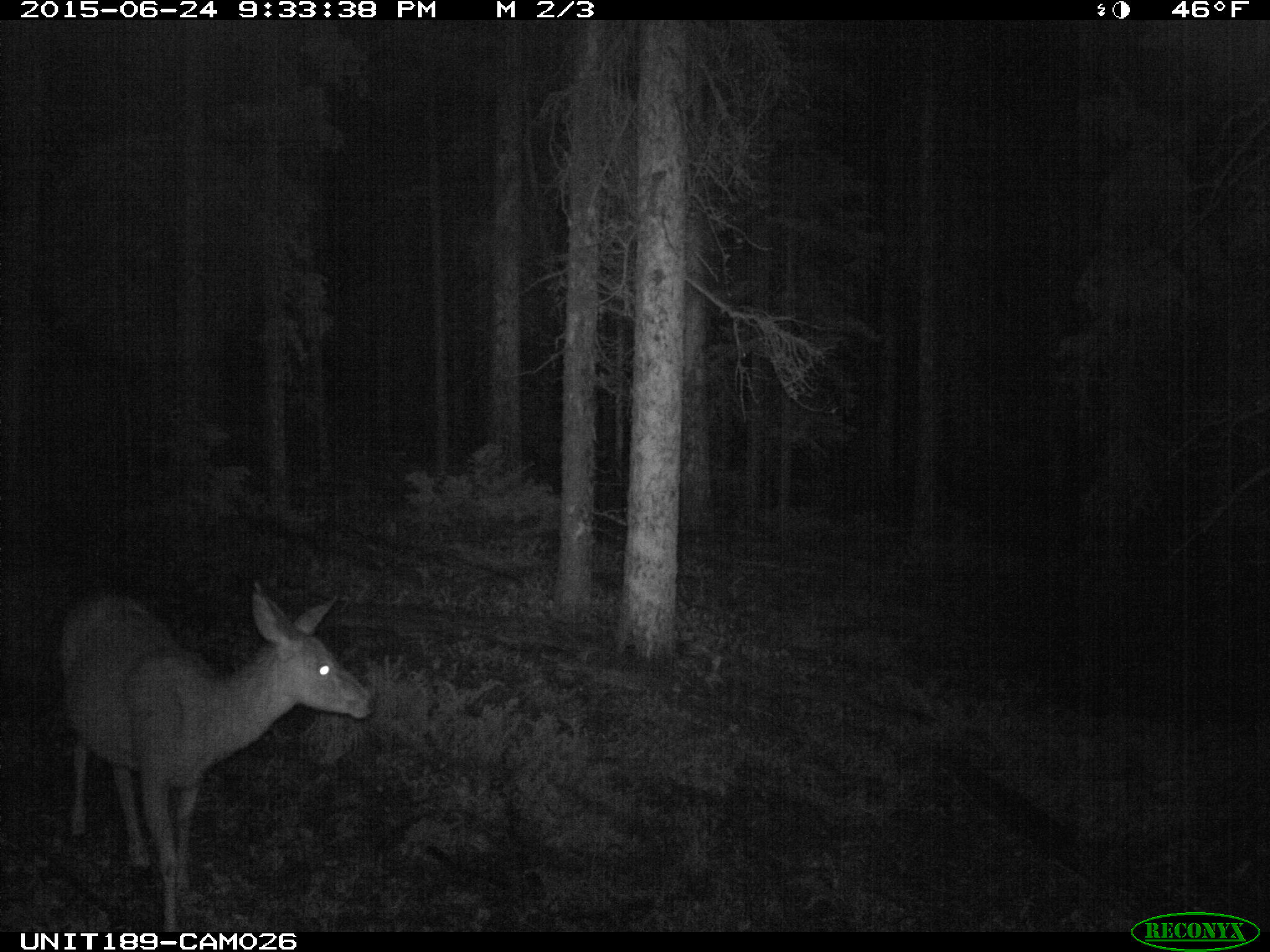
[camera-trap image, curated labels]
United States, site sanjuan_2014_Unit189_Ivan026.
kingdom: Animalia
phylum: Chordata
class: Mammalia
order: Artiodactyla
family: Cervidae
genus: Odocoileus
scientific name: Odocoileus hemionus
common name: mule deer